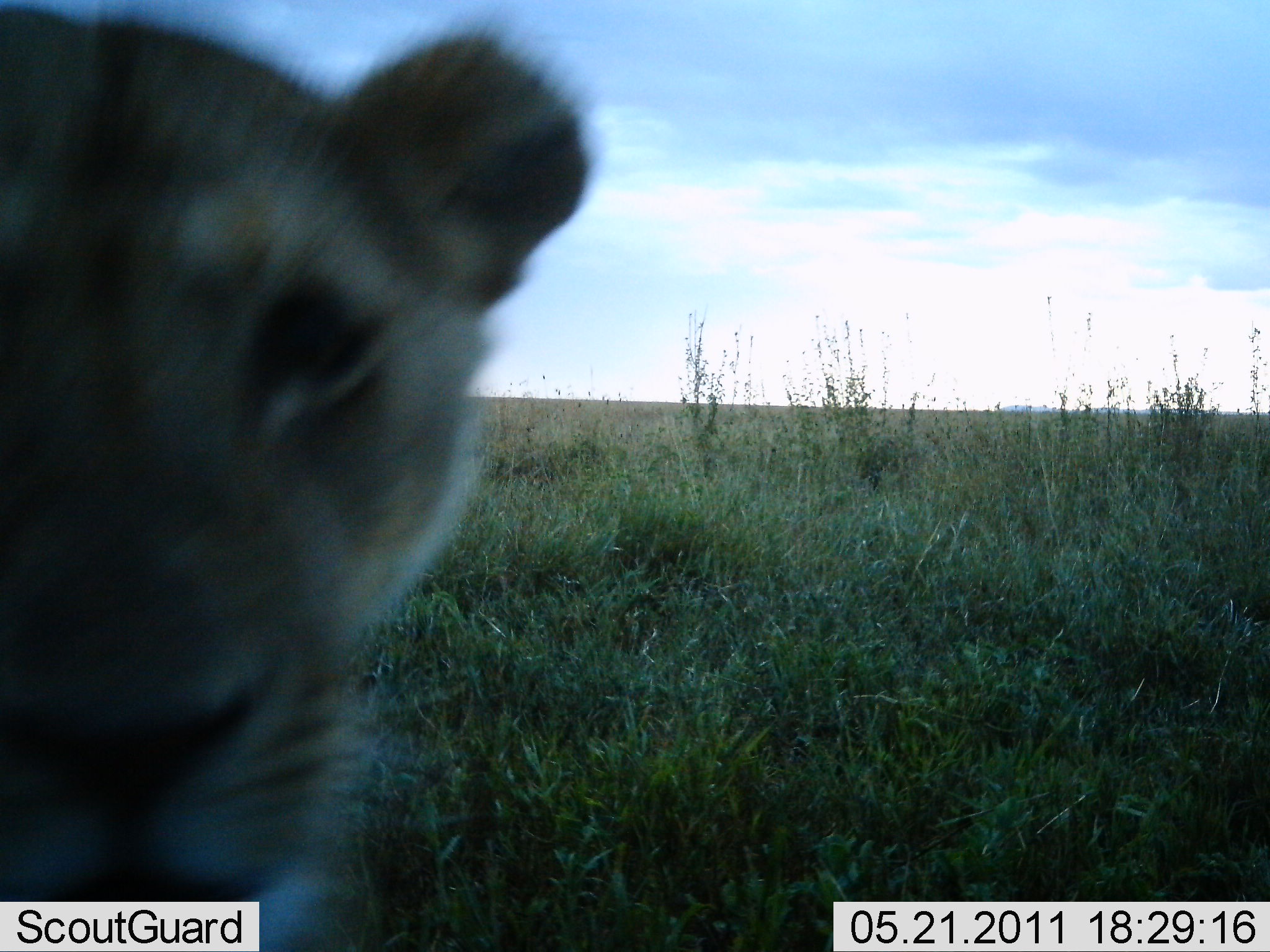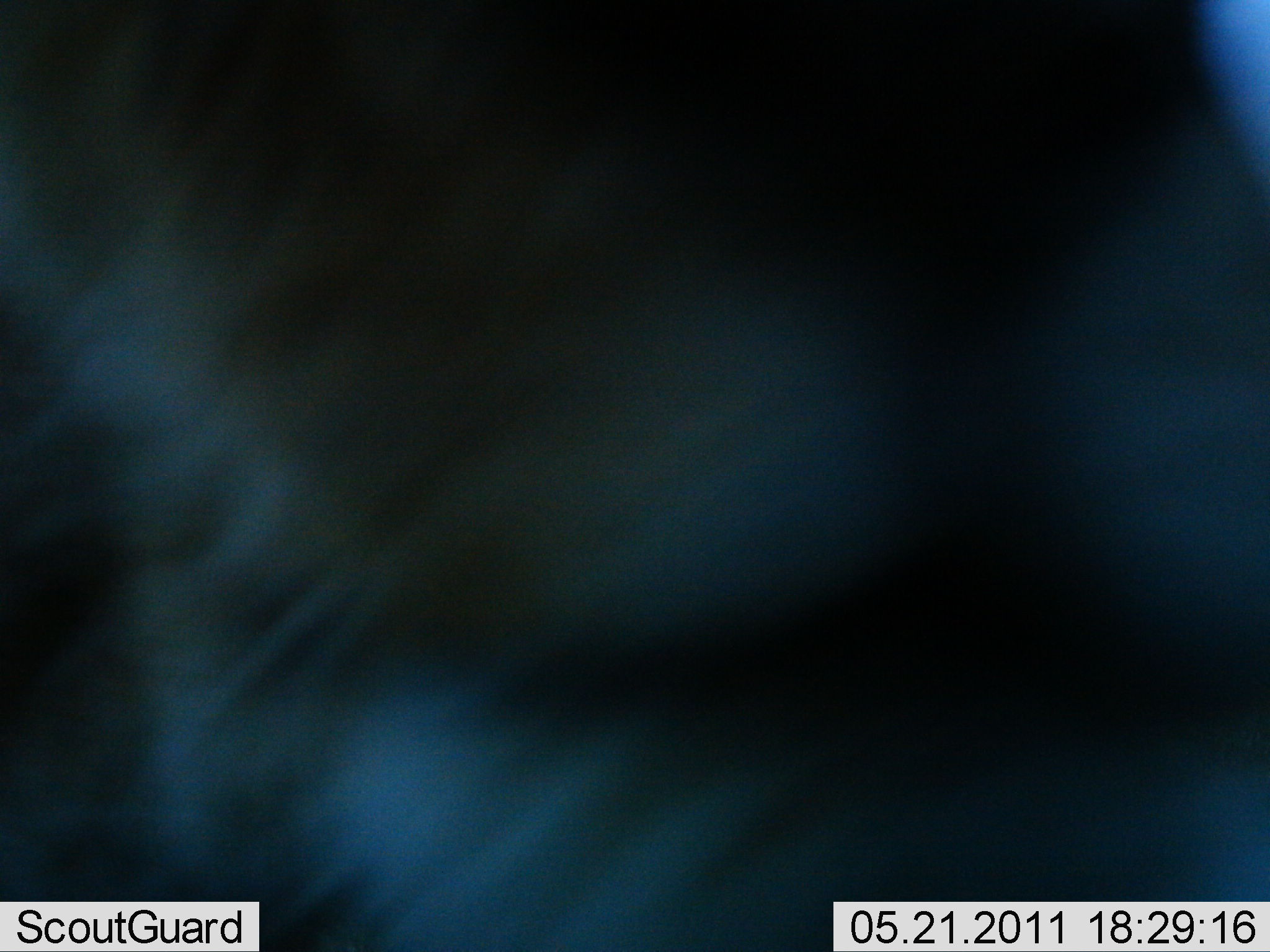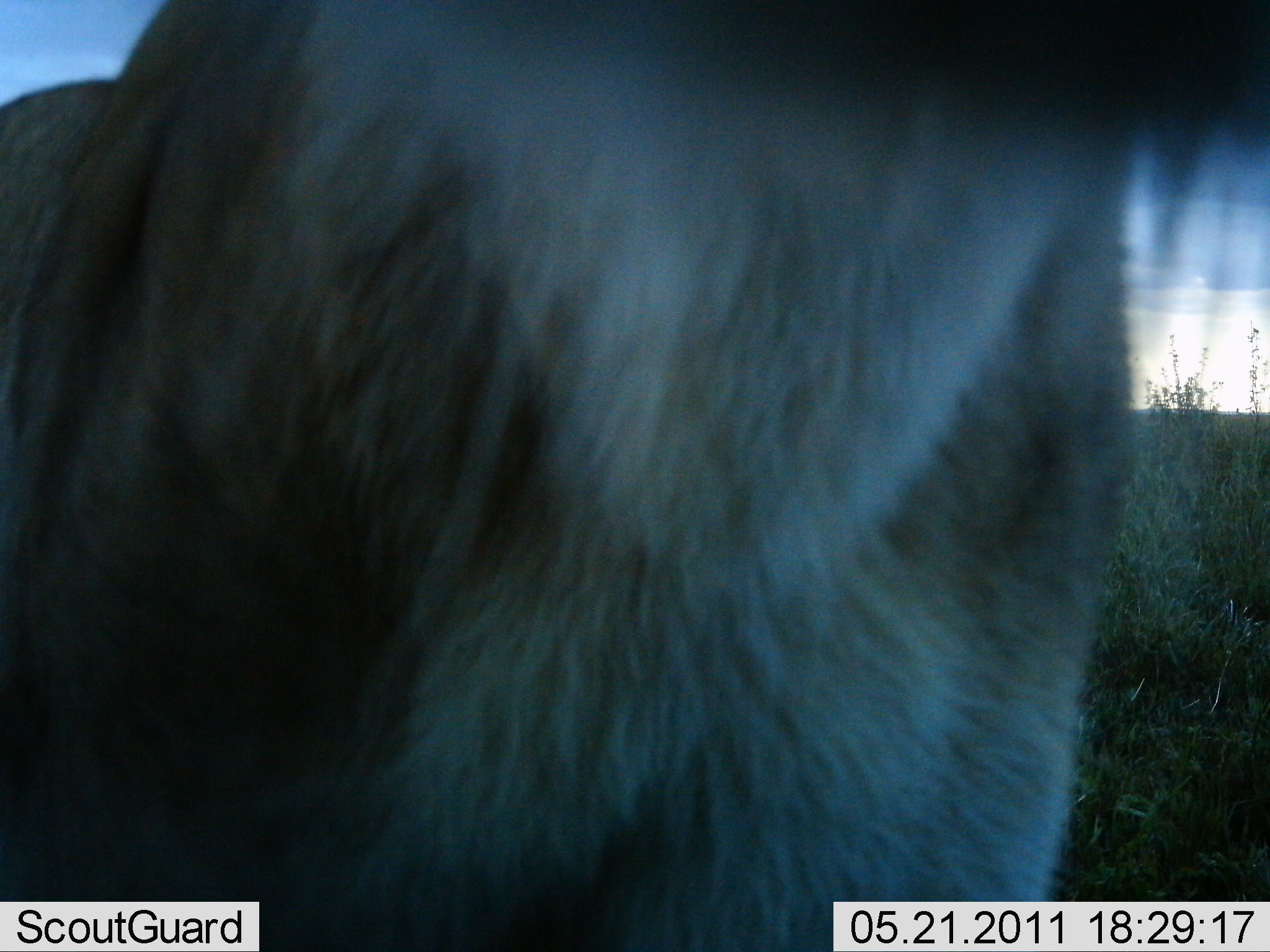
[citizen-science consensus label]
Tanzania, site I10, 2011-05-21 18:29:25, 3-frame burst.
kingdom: Animalia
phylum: Chordata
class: Mammalia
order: Carnivora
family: Felidae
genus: Panthera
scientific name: Panthera leo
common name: lion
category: lionfemale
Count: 1.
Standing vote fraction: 42%.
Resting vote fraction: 0%.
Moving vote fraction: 50%.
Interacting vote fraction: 8%.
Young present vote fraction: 0%.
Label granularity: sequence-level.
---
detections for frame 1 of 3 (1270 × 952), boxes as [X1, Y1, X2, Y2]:
animal: [0, 0, 592, 951]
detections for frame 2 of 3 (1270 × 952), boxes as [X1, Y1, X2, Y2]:
animal: [1, 0, 1268, 951]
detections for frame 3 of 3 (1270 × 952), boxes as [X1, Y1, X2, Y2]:
animal: [1, 0, 1268, 951]